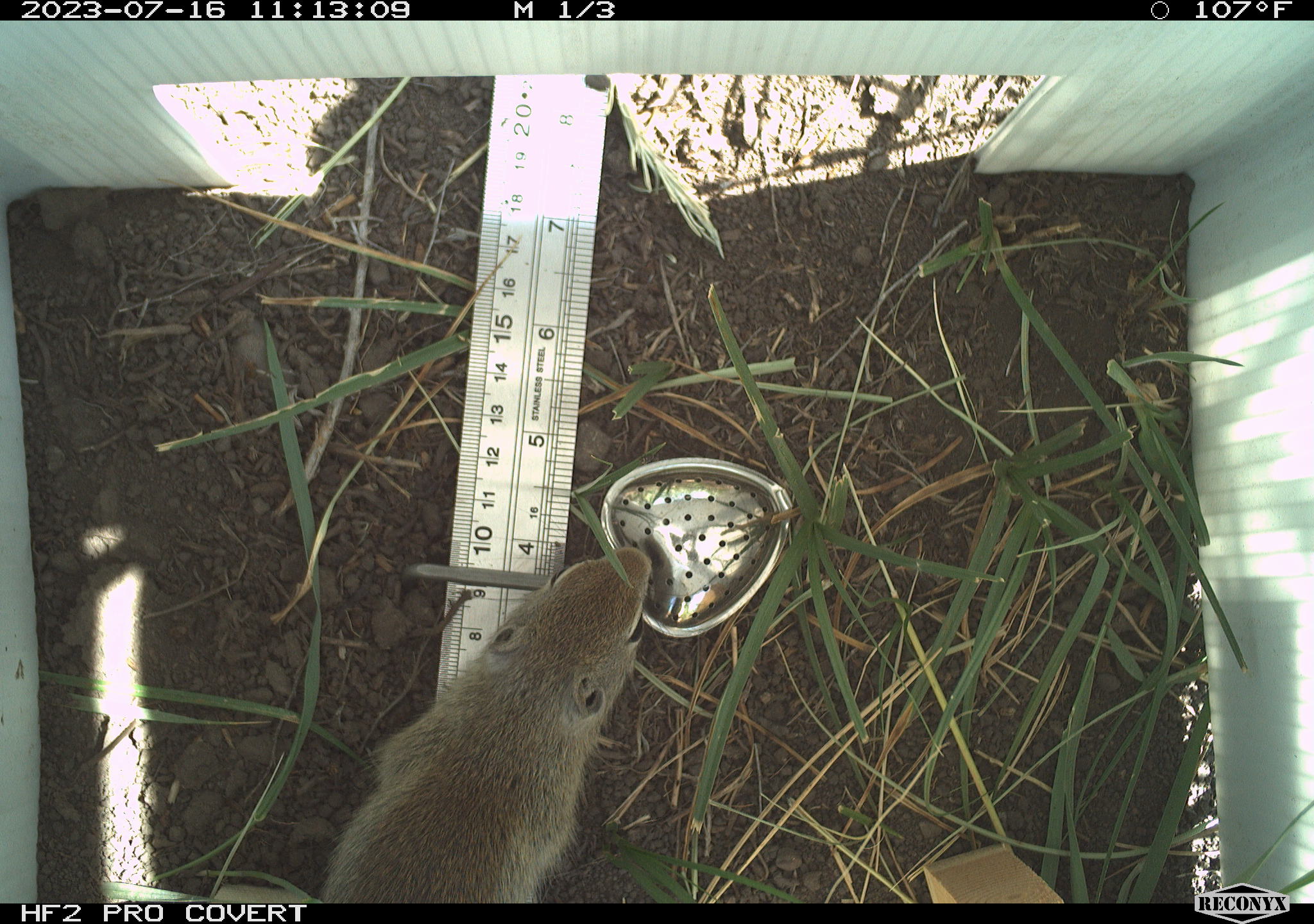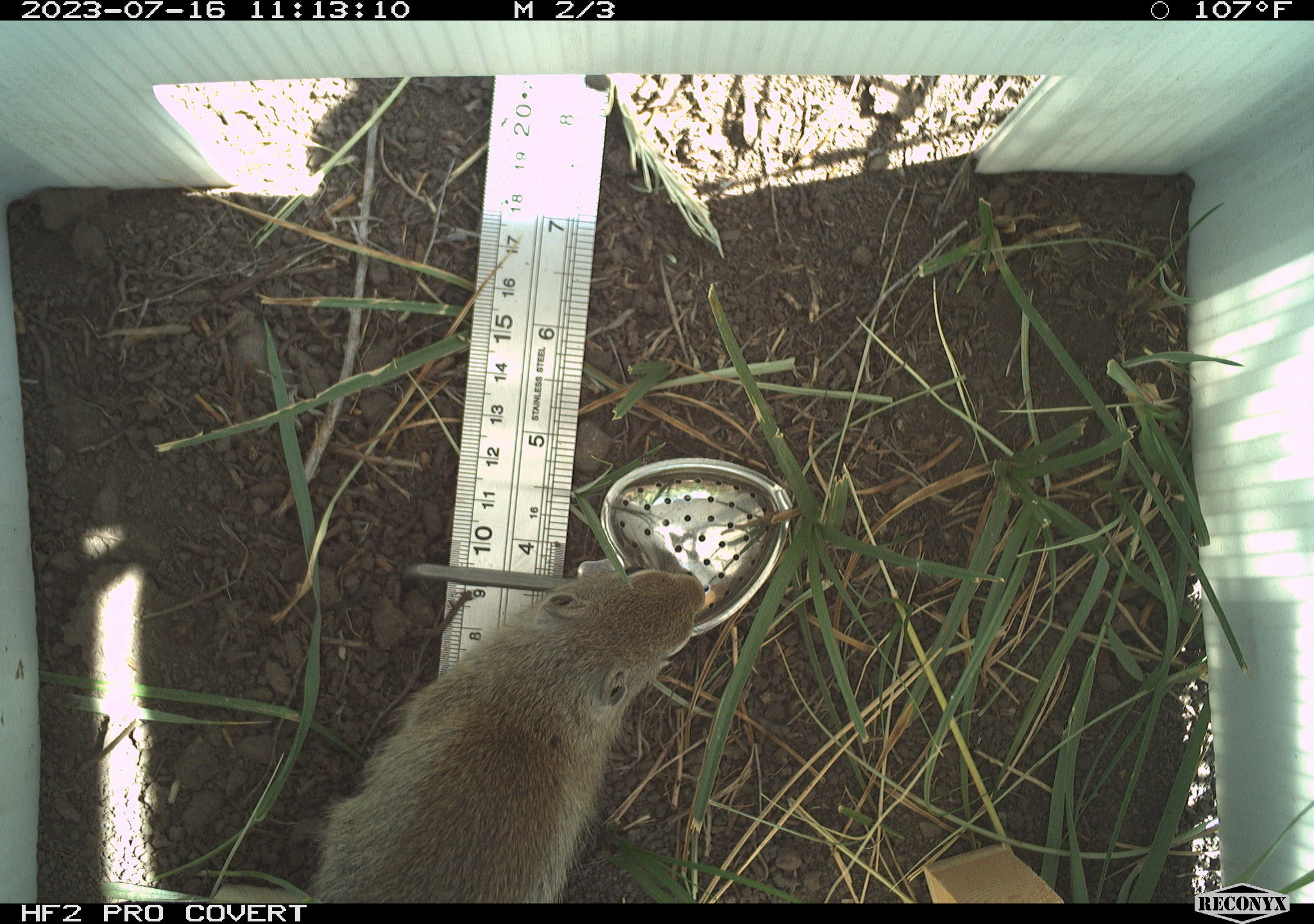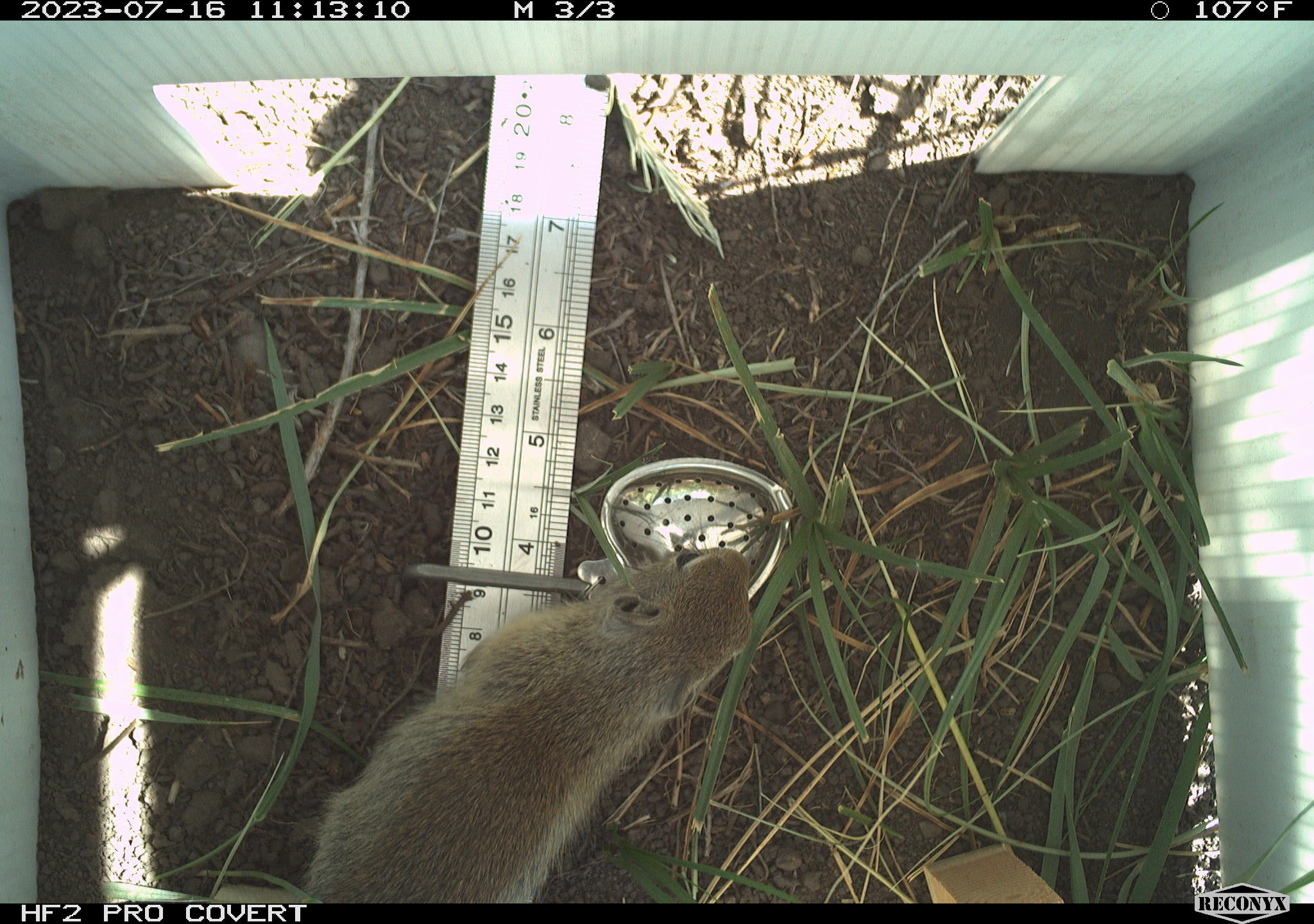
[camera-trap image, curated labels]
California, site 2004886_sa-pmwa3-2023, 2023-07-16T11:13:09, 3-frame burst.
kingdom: Animalia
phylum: Chordata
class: Mammalia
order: Rodentia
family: Sciuridae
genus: Urocitellus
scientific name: Urocitellus beldingi beldingi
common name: belding's ground squirrel